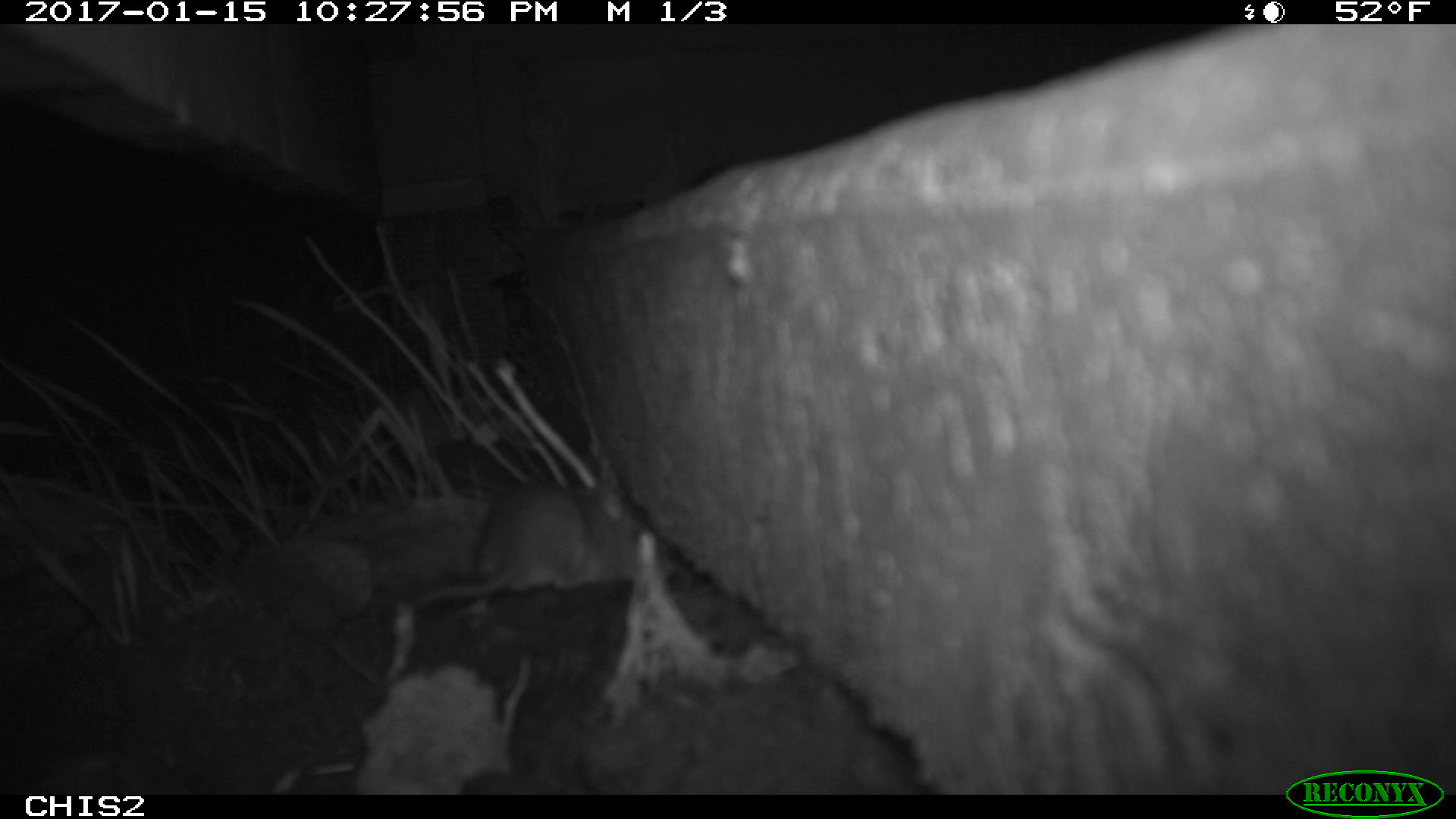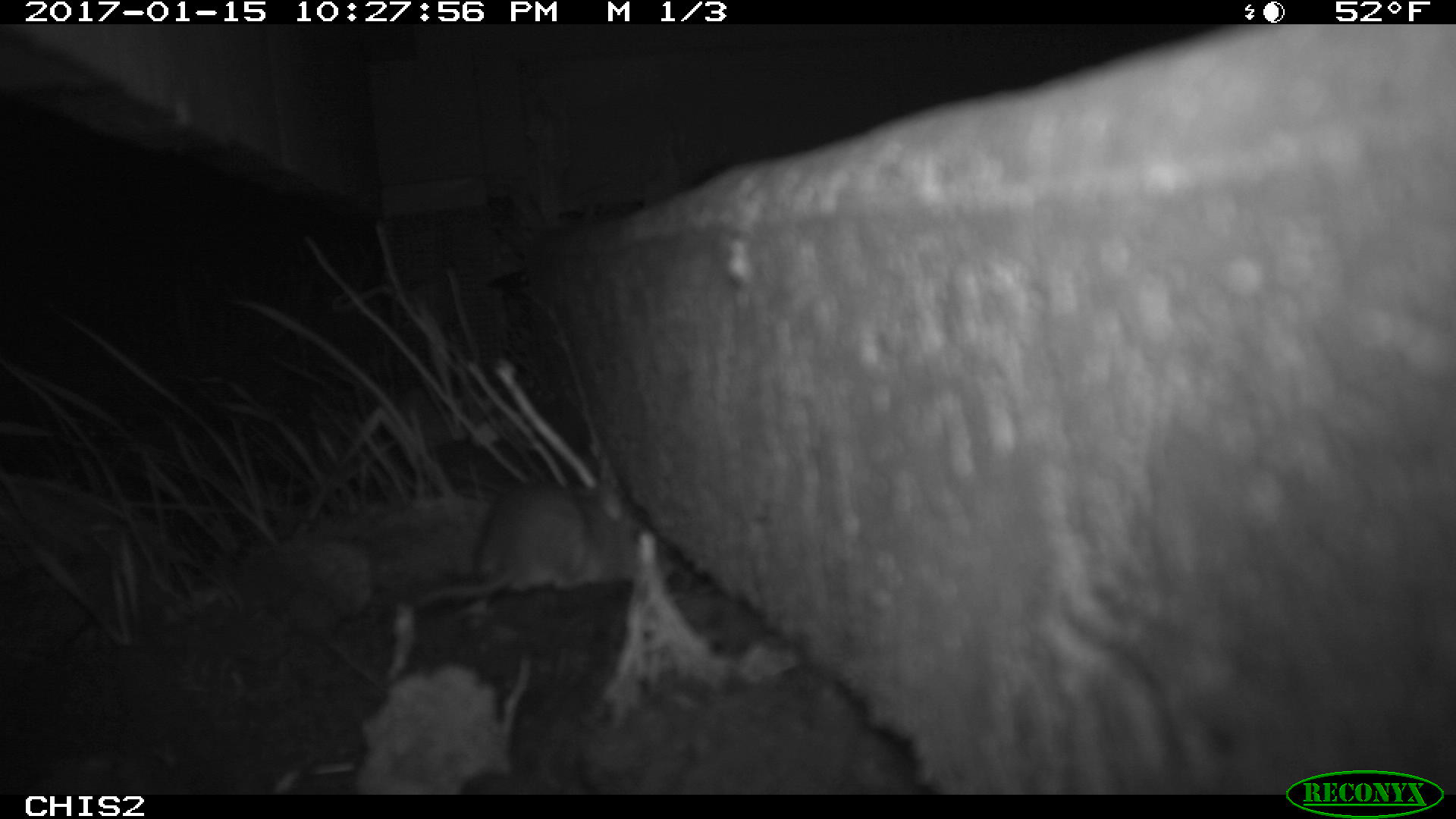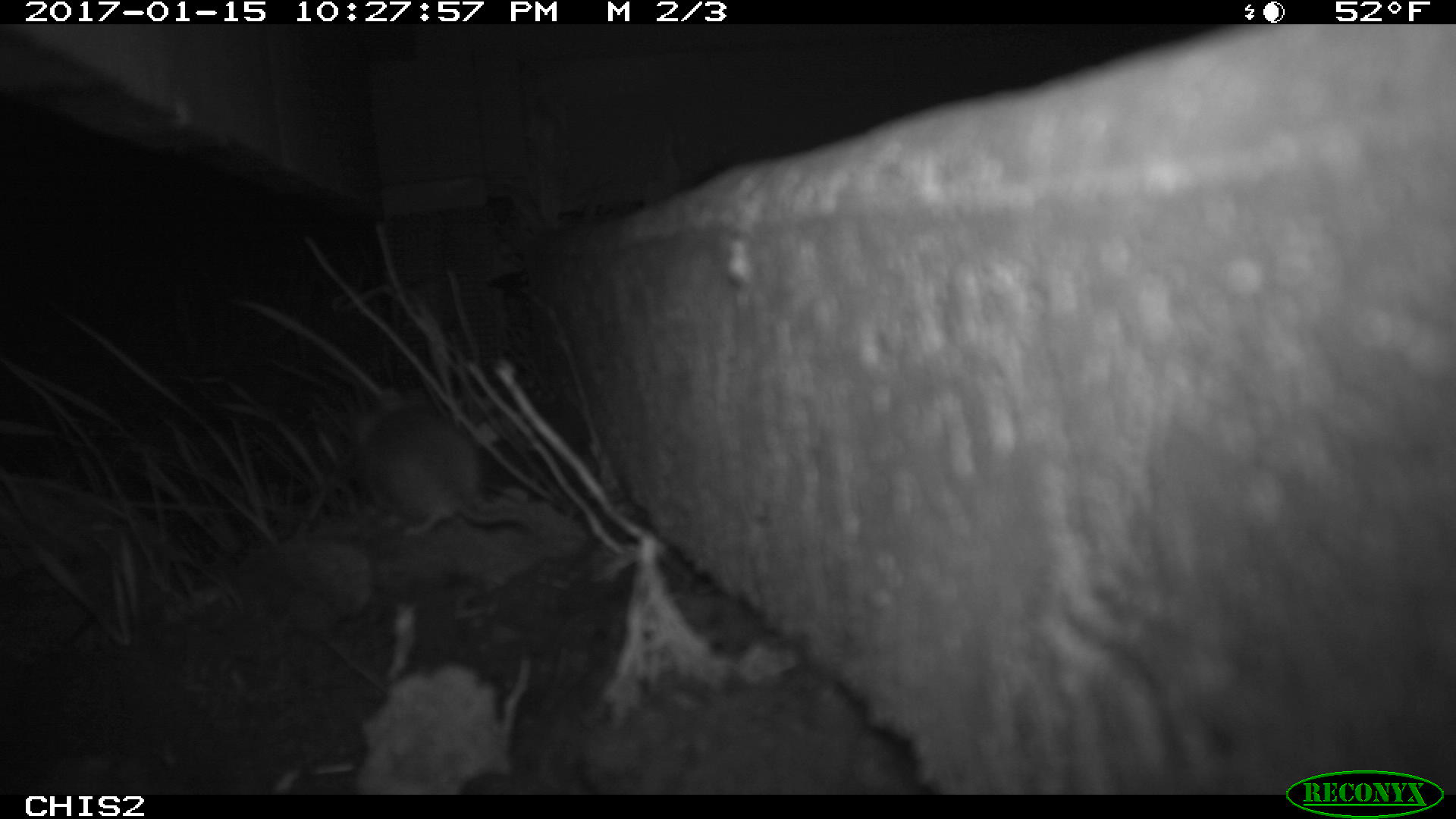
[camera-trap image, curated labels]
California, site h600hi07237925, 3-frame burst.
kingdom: Animalia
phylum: Chordata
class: Mammalia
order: Rodentia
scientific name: Rodentia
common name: rodent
Rodent (Rodentia).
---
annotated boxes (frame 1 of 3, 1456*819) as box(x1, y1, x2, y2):
rodent: box(414, 480, 673, 608)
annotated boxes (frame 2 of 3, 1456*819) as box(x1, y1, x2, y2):
rodent: box(402, 476, 673, 606)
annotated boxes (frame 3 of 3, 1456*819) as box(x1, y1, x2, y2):
rodent: box(348, 388, 540, 537)